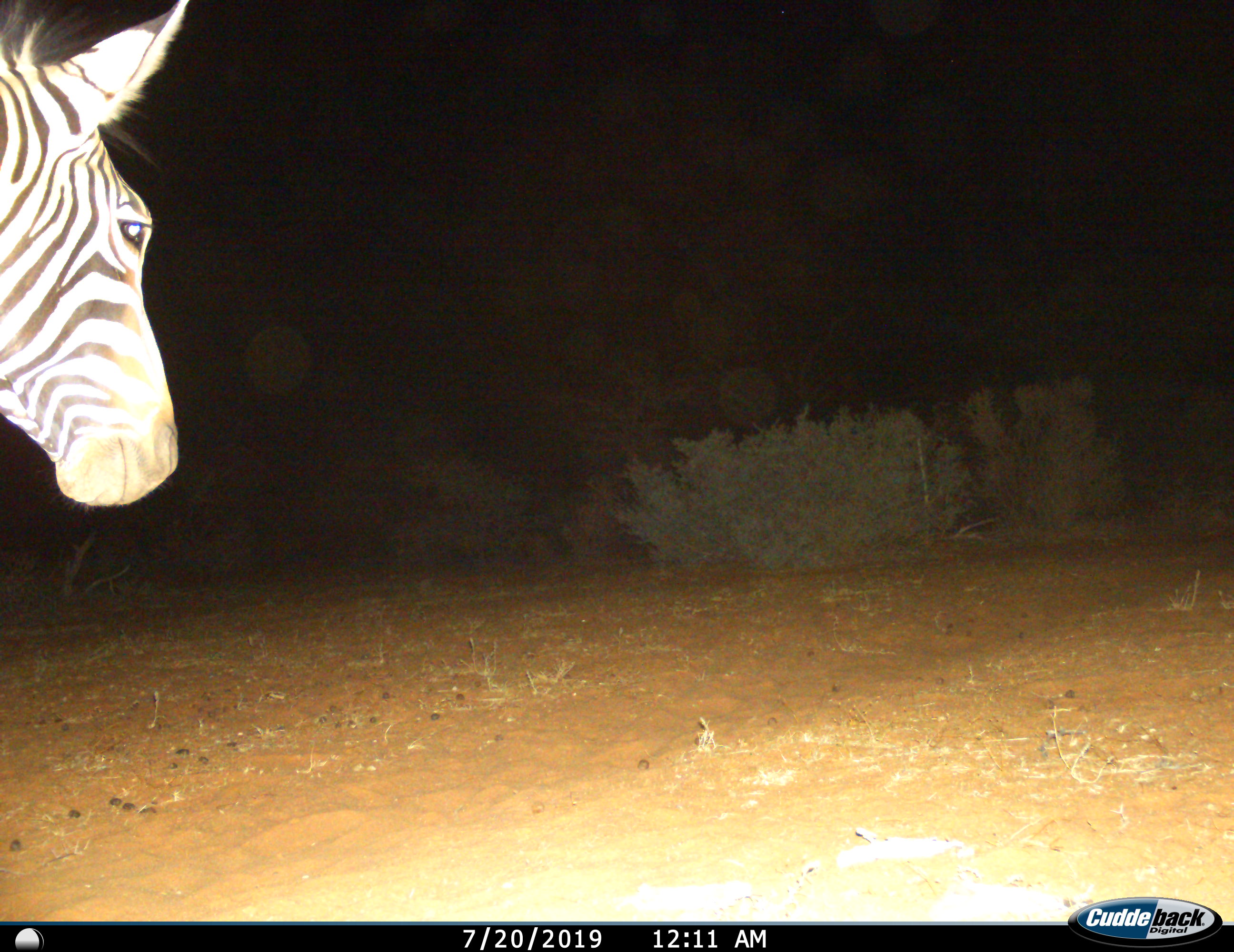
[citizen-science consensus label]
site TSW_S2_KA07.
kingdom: Animalia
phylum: Chordata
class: Mammalia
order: Perissodactyla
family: Equidae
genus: Equus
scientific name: Equus quagga burchellii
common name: burchell's zebra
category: zebraburchells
Zebraburchells (burchell's zebra) (Equus quagga burchellii), count 1. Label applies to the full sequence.